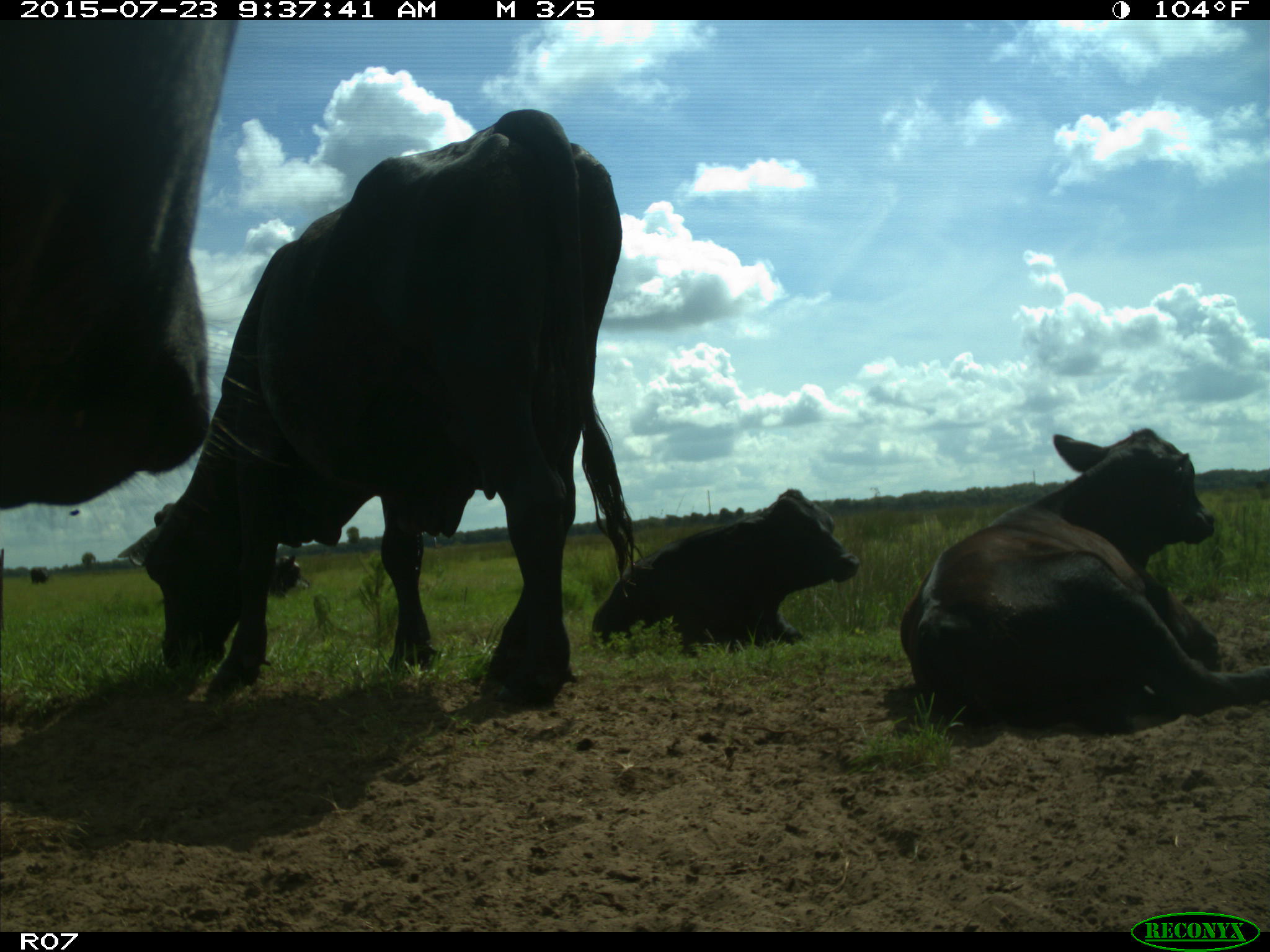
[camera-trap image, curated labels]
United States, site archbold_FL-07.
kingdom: Animalia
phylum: Chordata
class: Mammalia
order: Artiodactyla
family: Bovidae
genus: Bos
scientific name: Bos taurus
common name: domestic cow